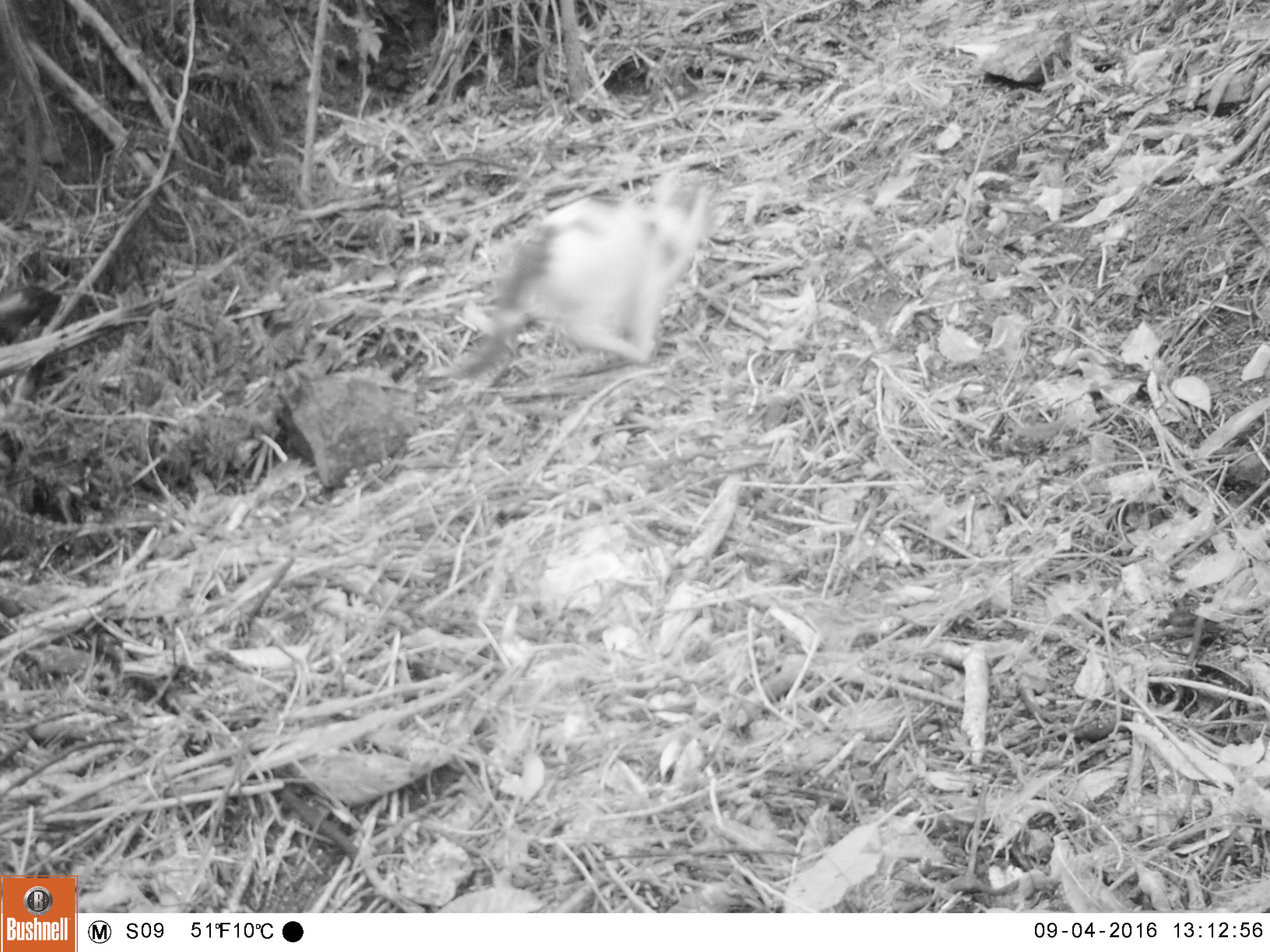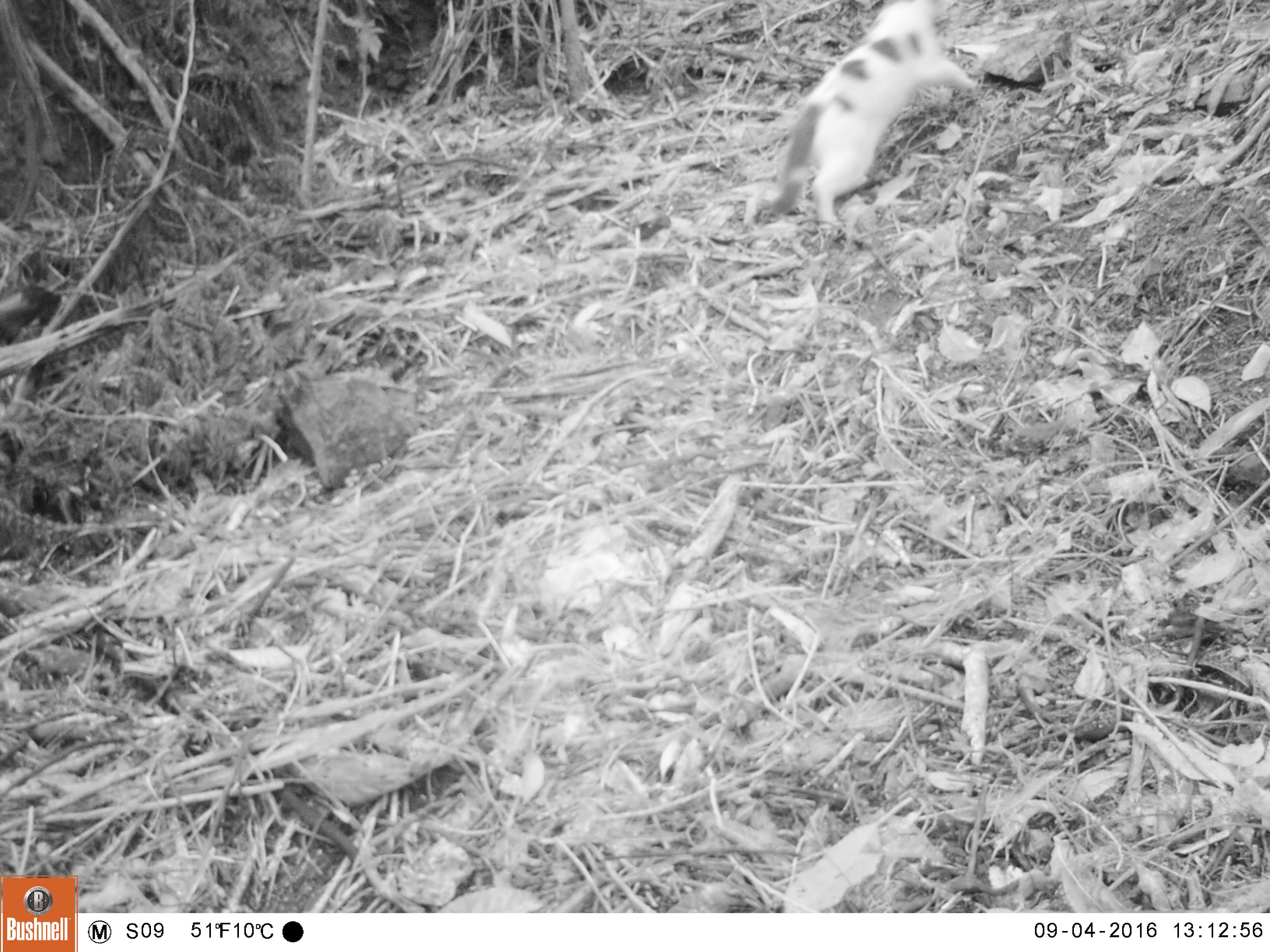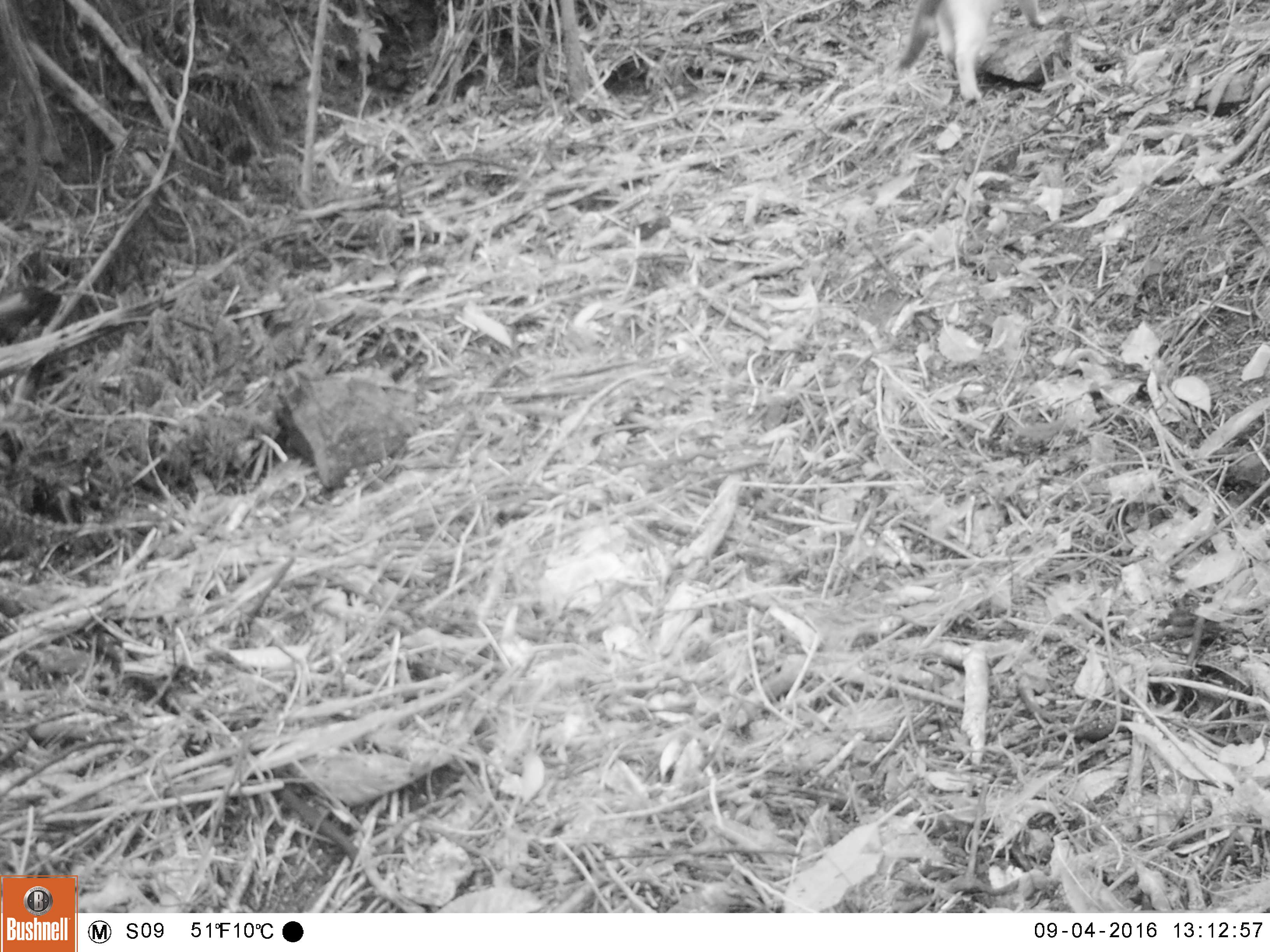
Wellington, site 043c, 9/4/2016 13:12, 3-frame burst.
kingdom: Animalia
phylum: Chordata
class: Mammalia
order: Carnivora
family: Felidae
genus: Felis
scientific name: Felis catus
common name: cat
Cat (Felis catus).